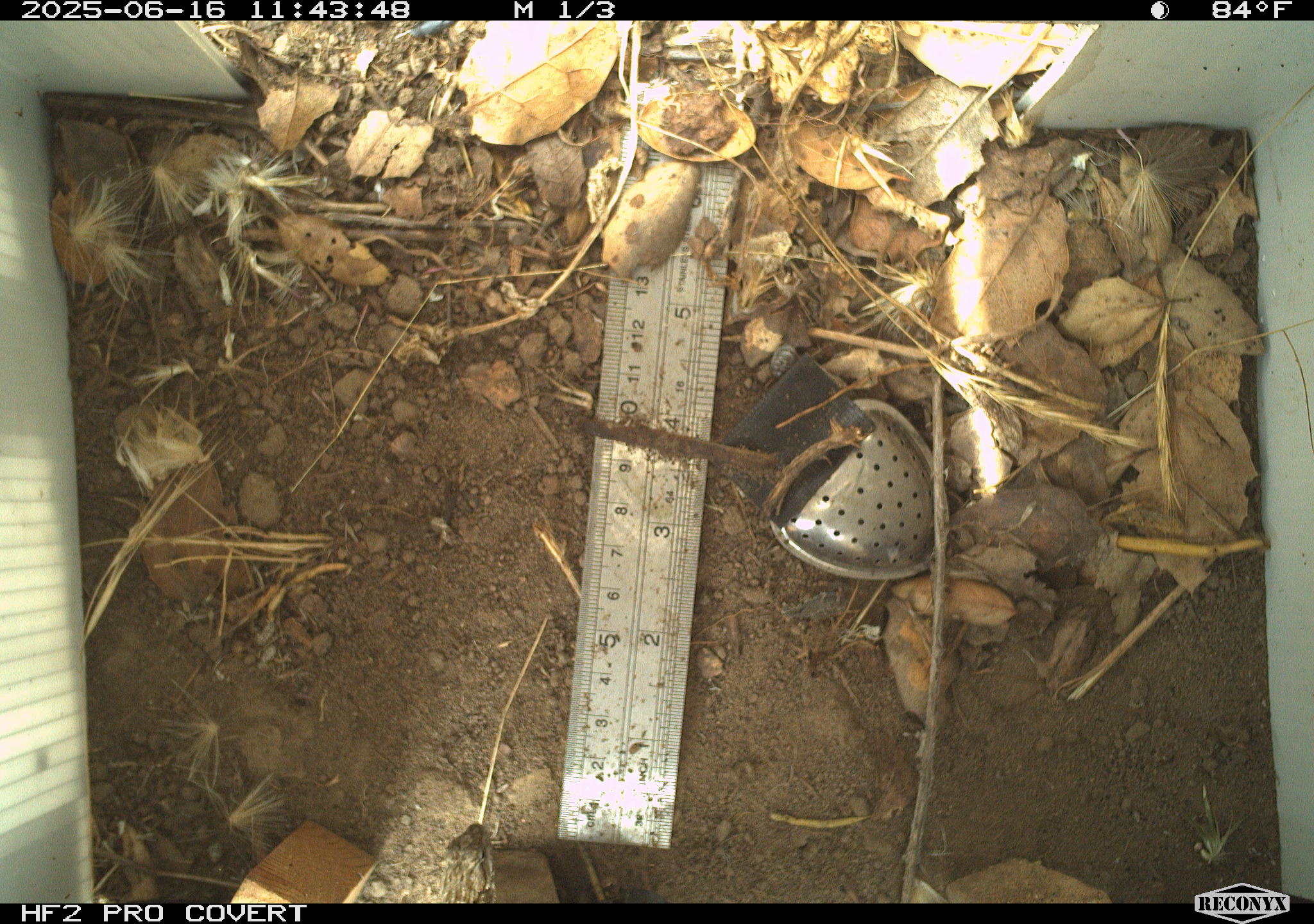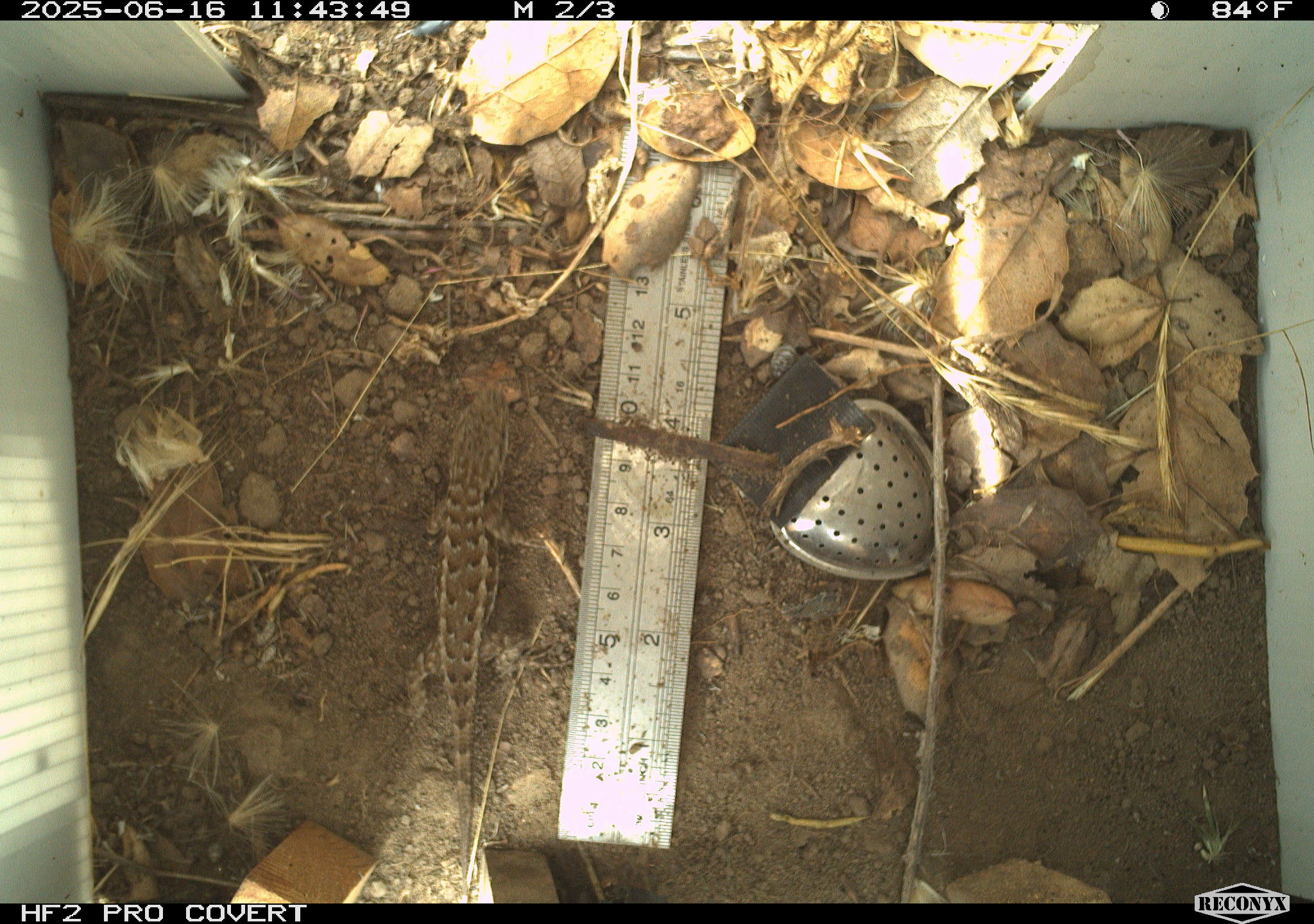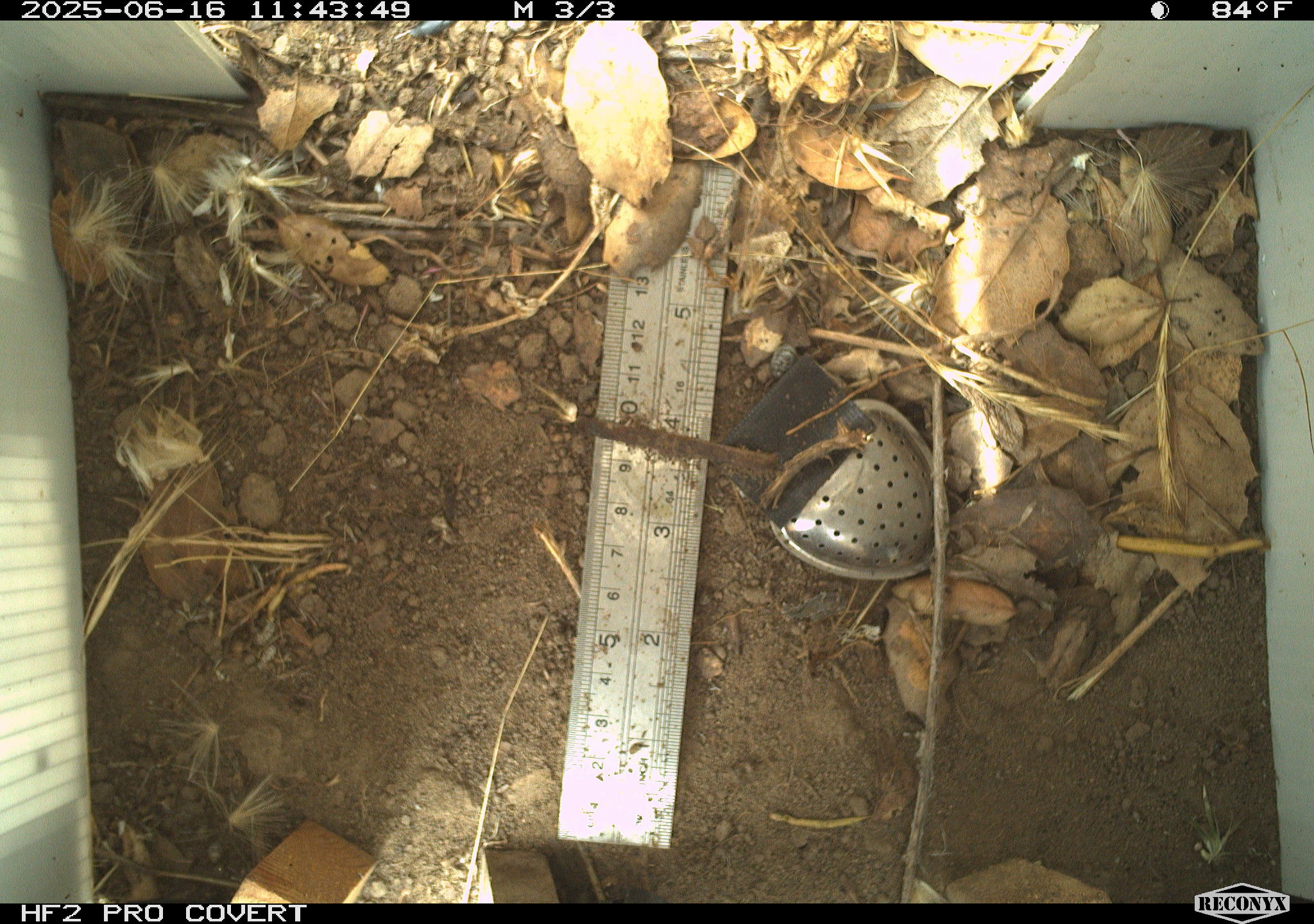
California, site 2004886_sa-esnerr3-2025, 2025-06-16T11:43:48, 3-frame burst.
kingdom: Animalia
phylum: Chordata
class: Reptilia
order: Squamata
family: Phrynosomatidae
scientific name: Phrynosomatidae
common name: north american spiny lizards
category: sceloporus/uta species